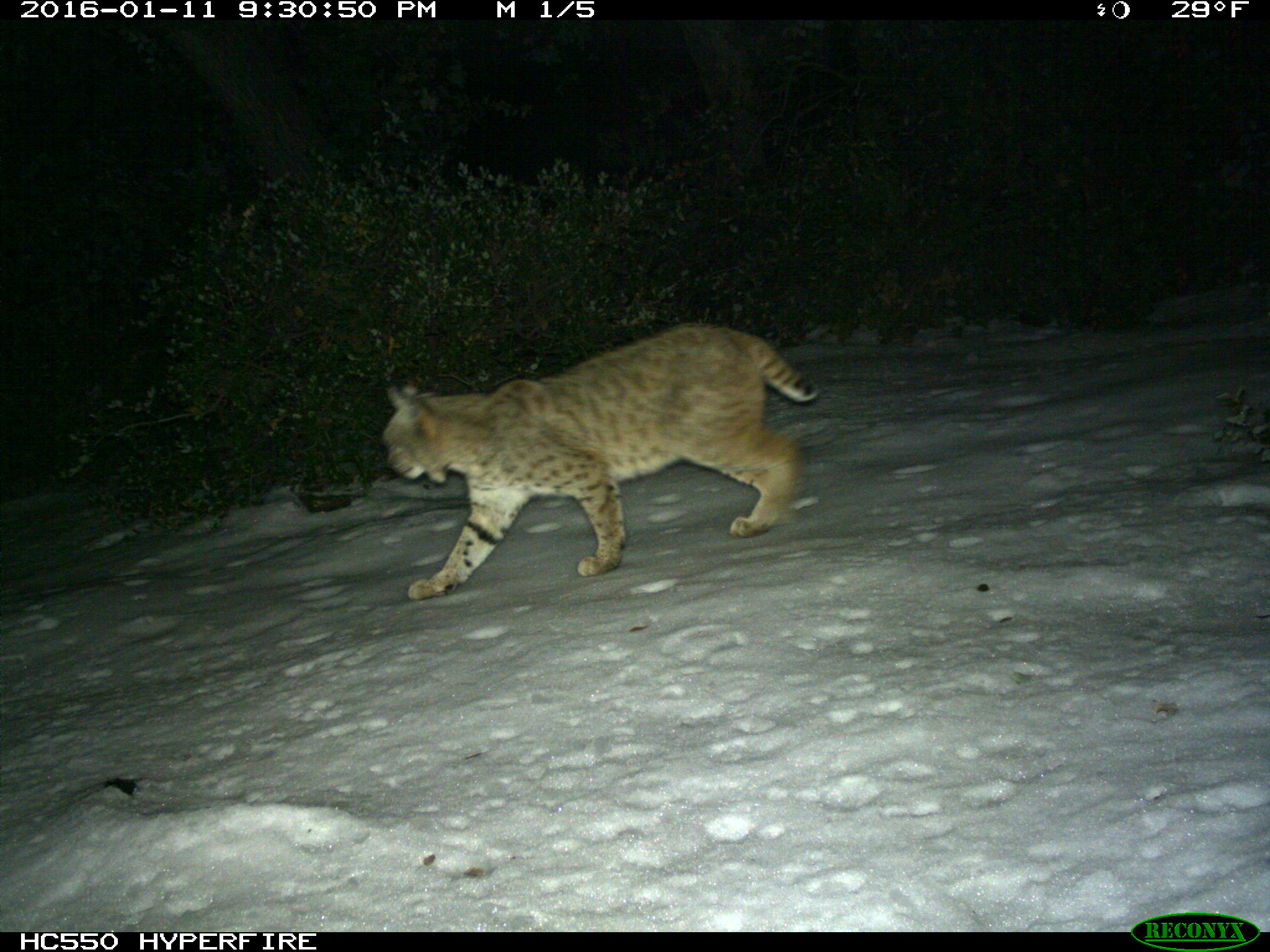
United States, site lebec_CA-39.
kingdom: Animalia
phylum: Chordata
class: Mammalia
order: Carnivora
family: Felidae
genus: Lynx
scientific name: Lynx rufus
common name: bobcat